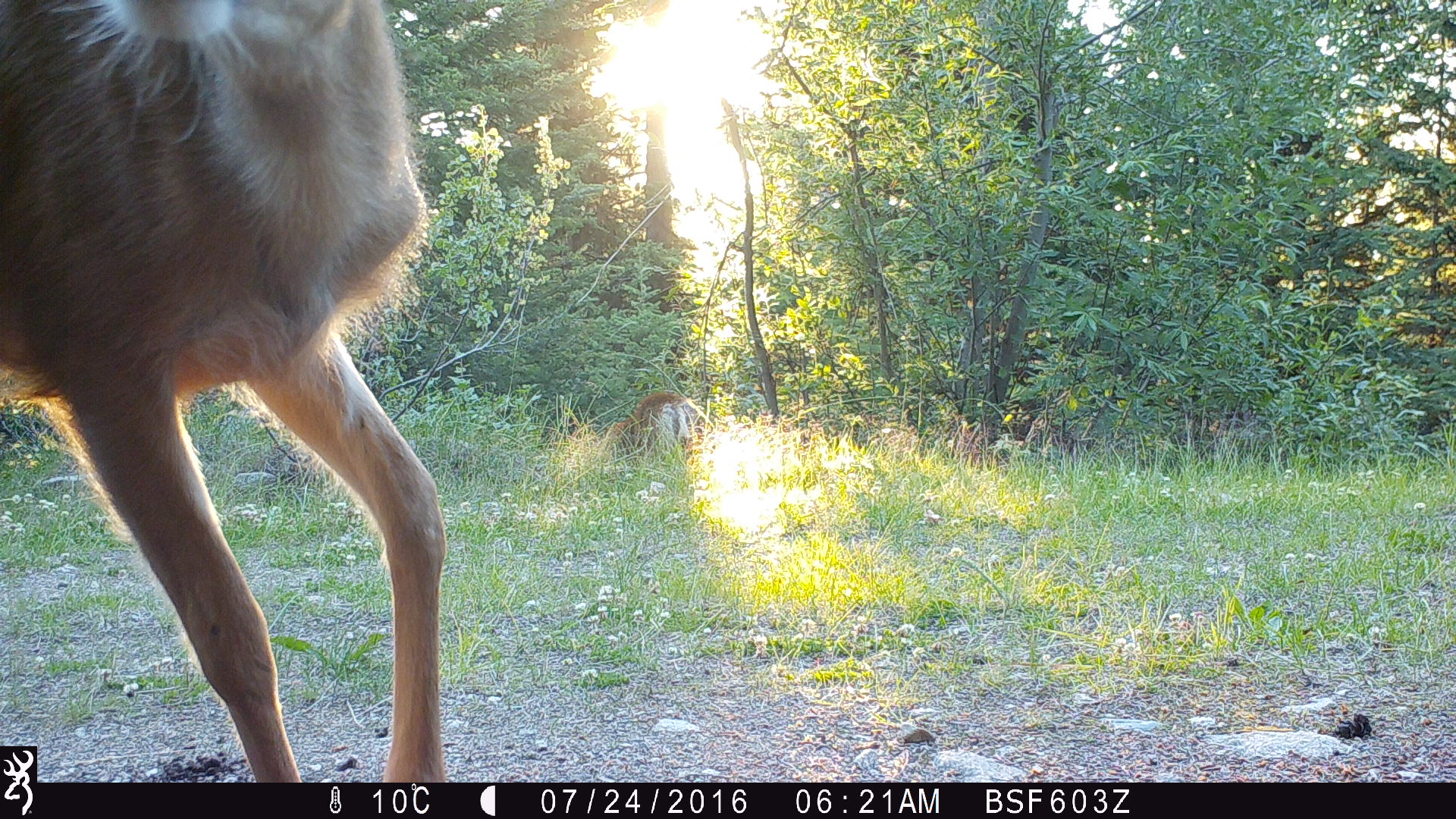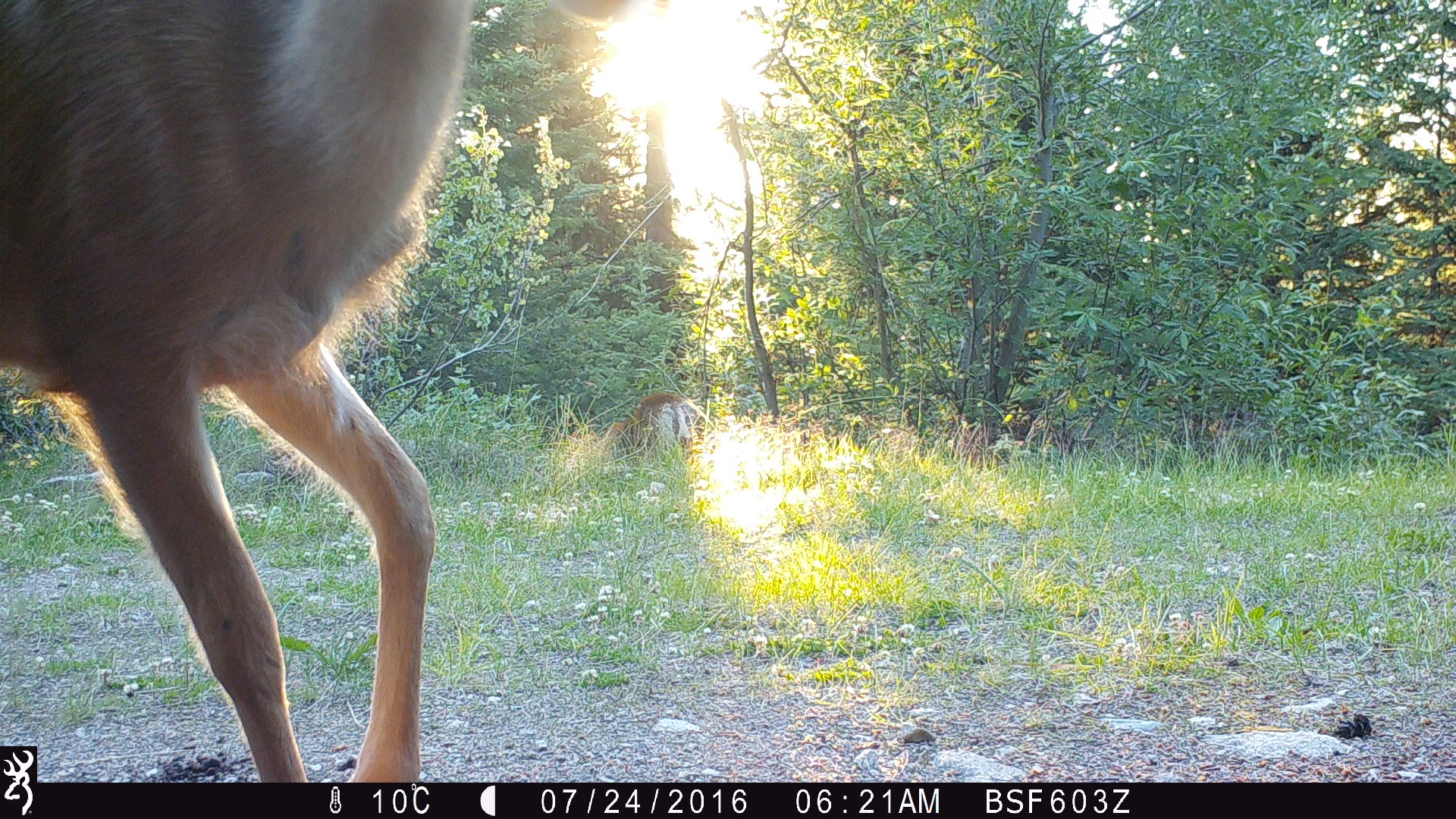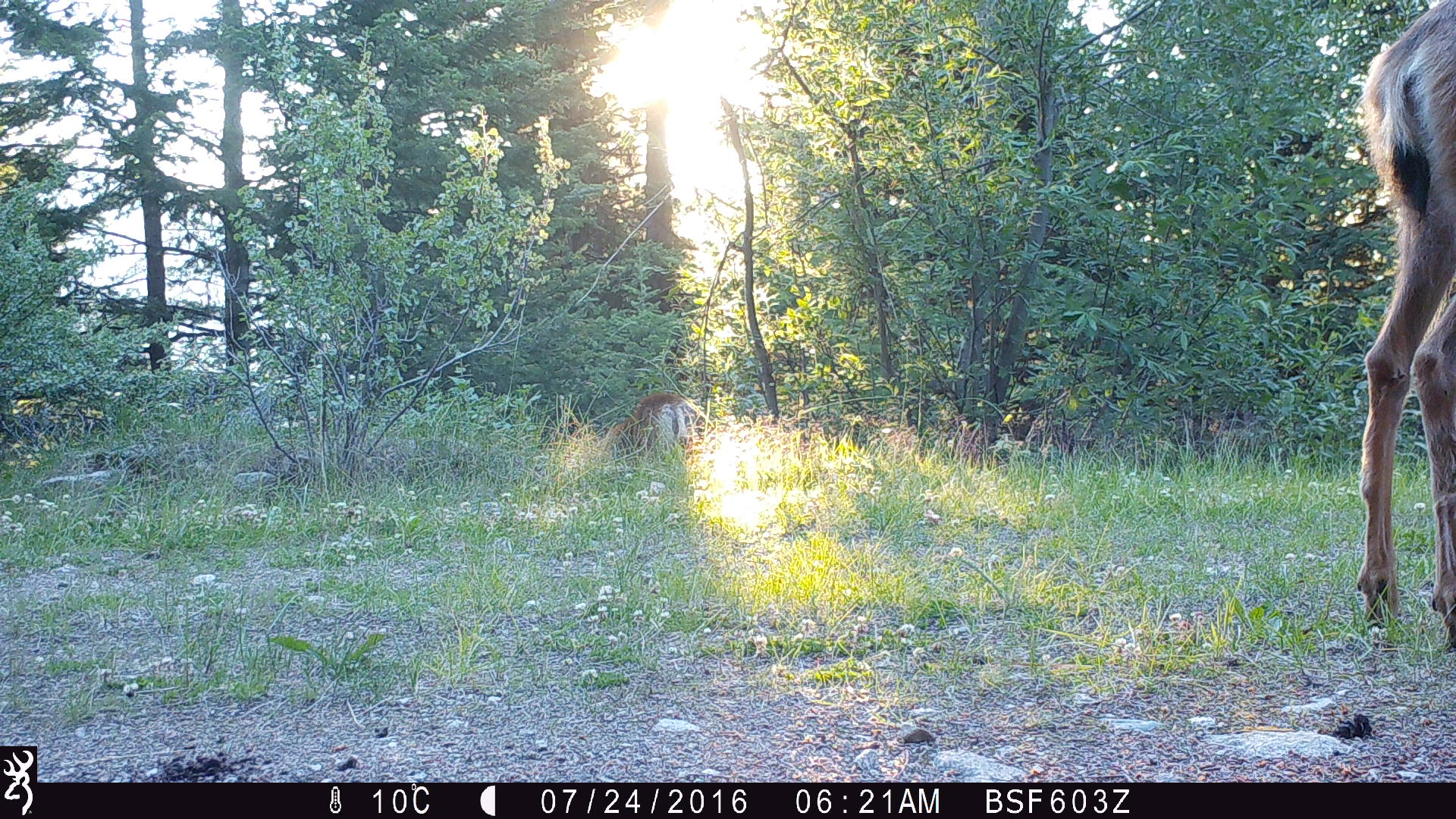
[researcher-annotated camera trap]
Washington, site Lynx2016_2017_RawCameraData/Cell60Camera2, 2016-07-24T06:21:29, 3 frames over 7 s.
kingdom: Animalia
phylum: Chordata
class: Mammalia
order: Artiodactyla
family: Cervidae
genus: Odocoileus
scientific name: Odocoileus hemionus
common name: mule deer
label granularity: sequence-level